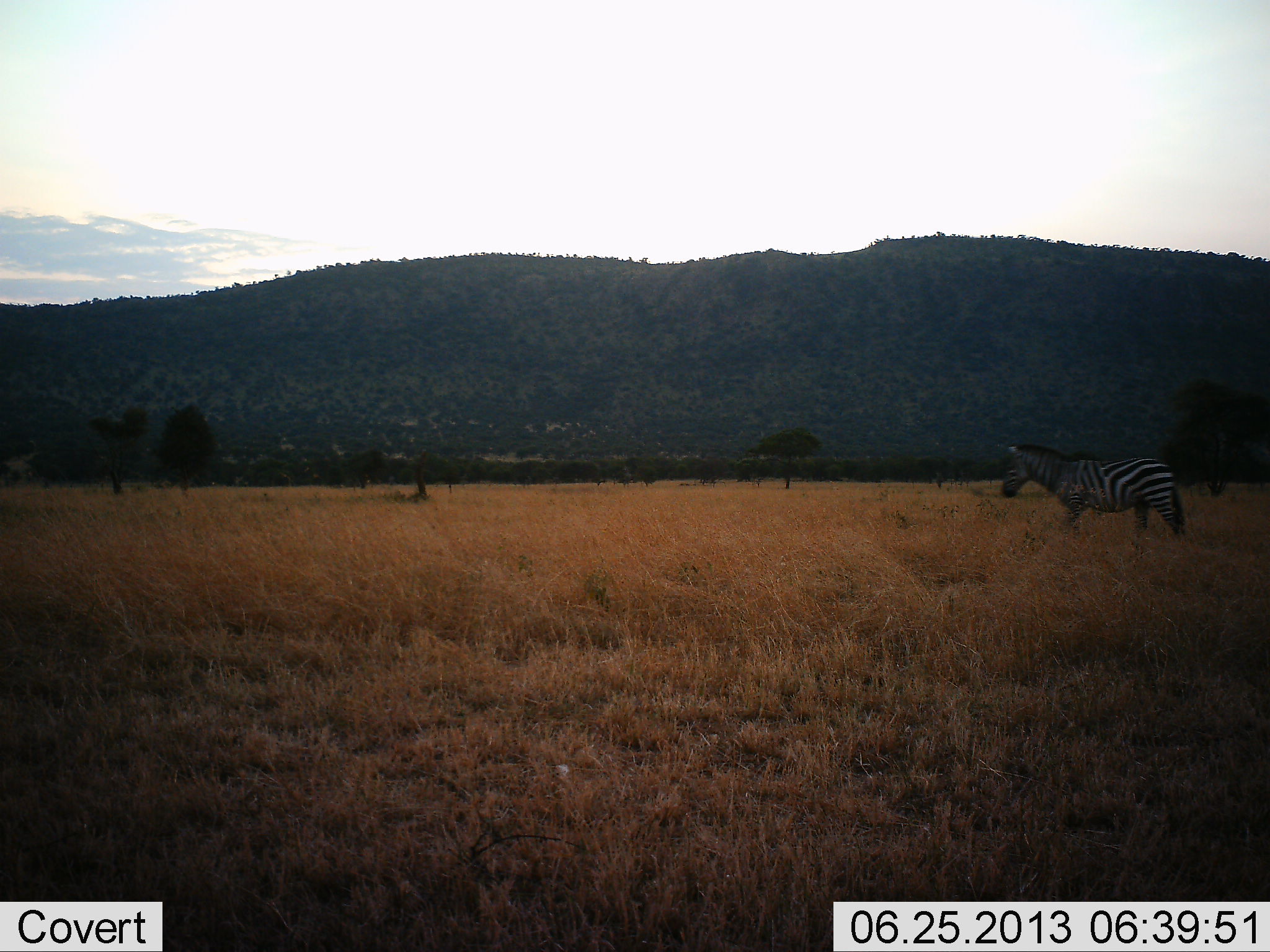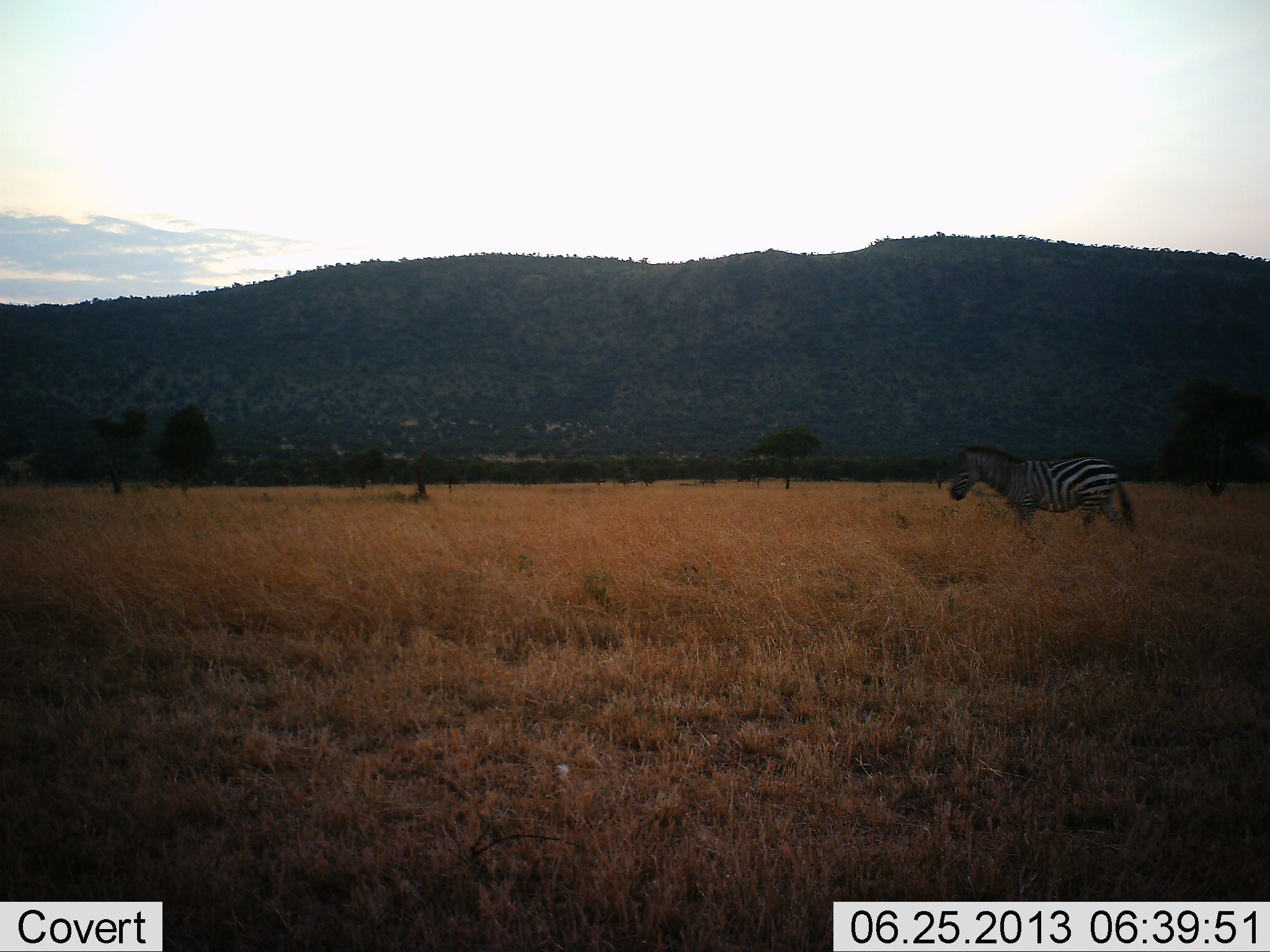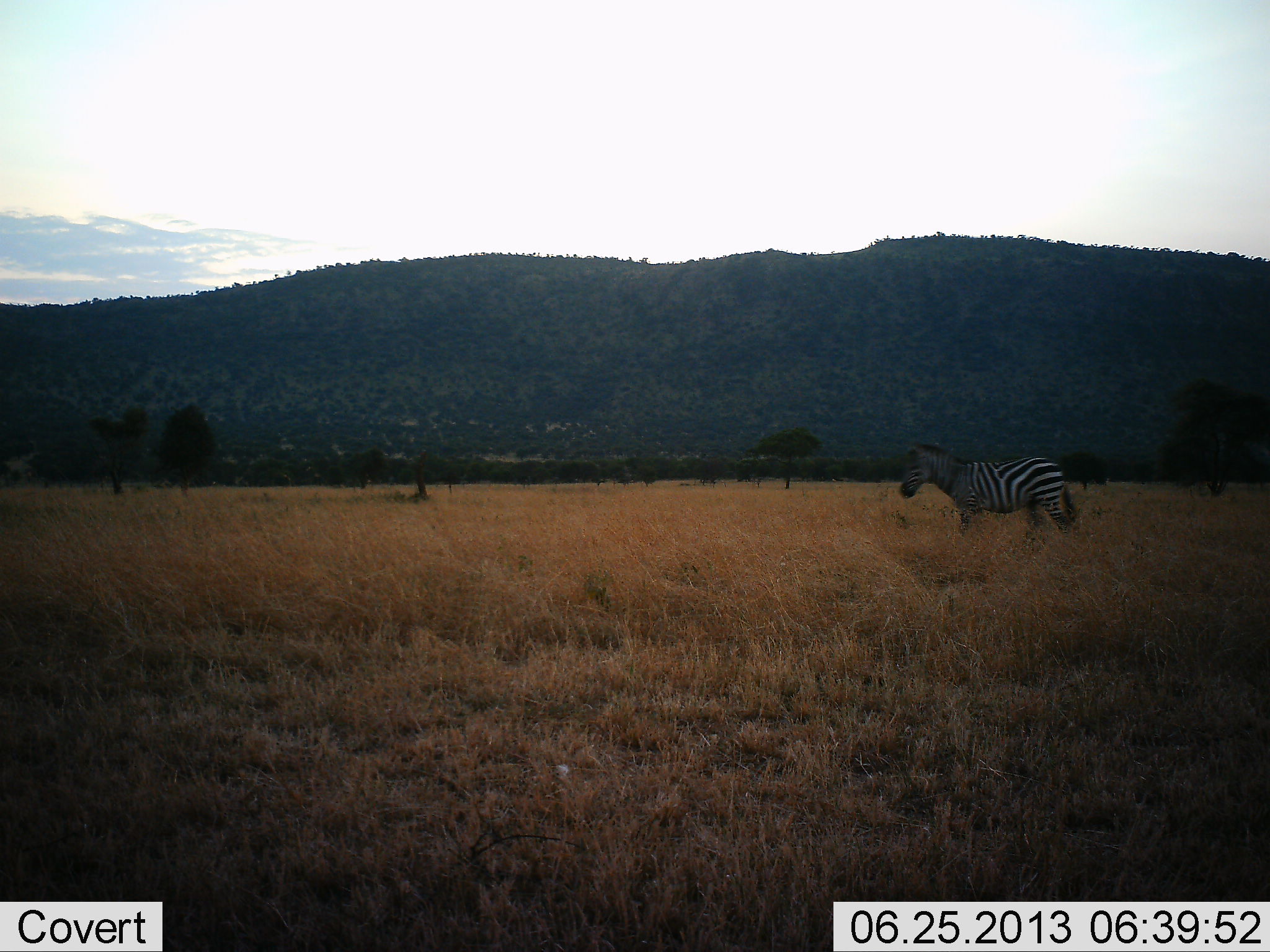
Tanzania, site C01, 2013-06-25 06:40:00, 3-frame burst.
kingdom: Animalia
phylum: Chordata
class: Mammalia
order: Perissodactyla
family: Equidae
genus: Equus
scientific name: Equus quagga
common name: plains zebra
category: zebra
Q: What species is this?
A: Zebra (plains zebra) (Equus quagga).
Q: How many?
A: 1.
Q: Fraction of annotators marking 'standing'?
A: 0%.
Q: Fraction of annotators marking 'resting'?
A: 0%.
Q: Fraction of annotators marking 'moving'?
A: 100%.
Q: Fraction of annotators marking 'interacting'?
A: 0%.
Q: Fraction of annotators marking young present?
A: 0%.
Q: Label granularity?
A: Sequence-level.